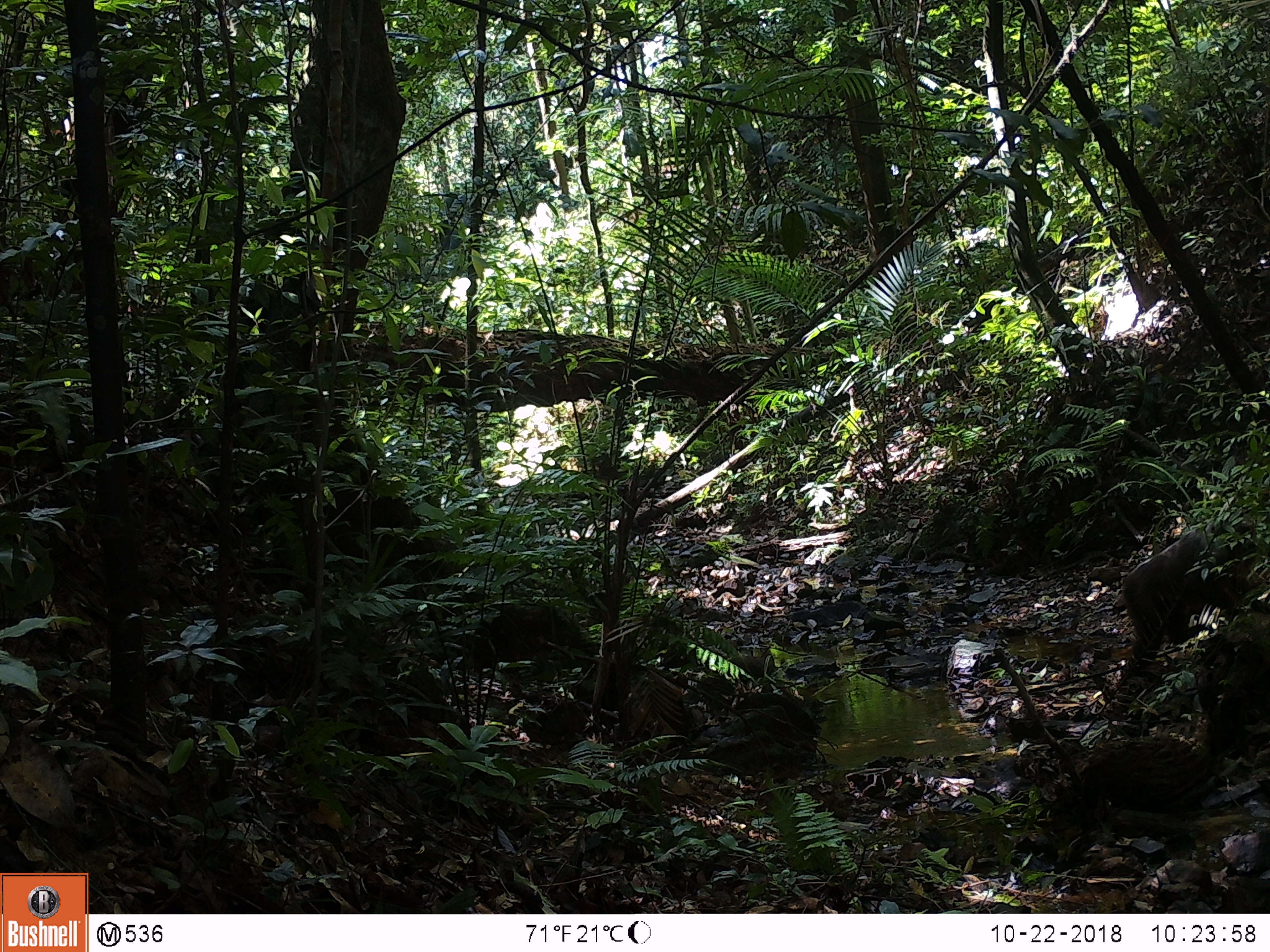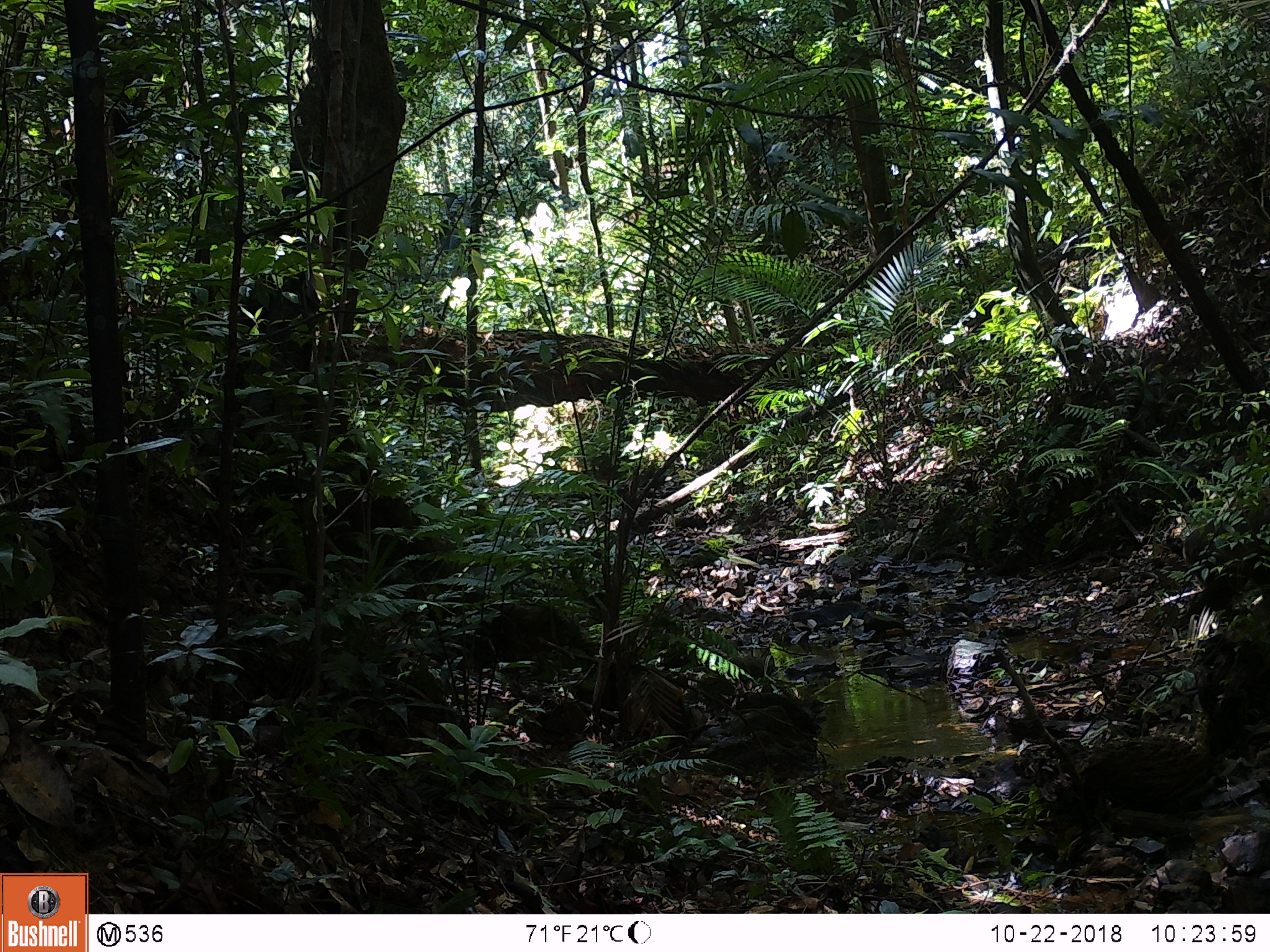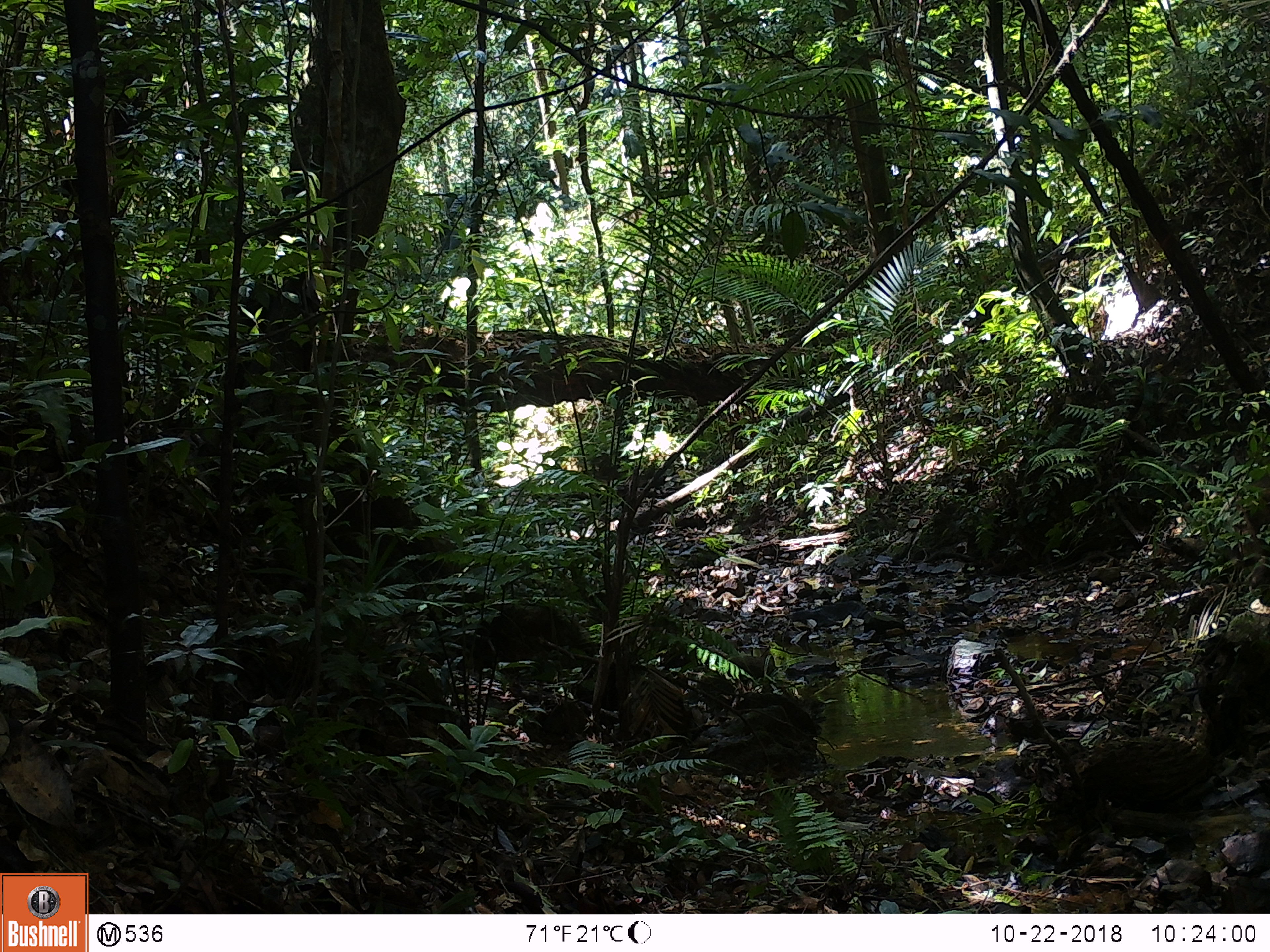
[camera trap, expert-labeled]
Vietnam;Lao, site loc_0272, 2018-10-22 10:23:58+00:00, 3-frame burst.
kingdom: Animalia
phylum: Chordata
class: Mammalia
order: Primates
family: Cercopithecidae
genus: Macaca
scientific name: Macaca arctoides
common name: stump-tailed macaque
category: stump tailed macaque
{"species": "stump tailed macaque (stump-tailed macaque) (Macaca arctoides)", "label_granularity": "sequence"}